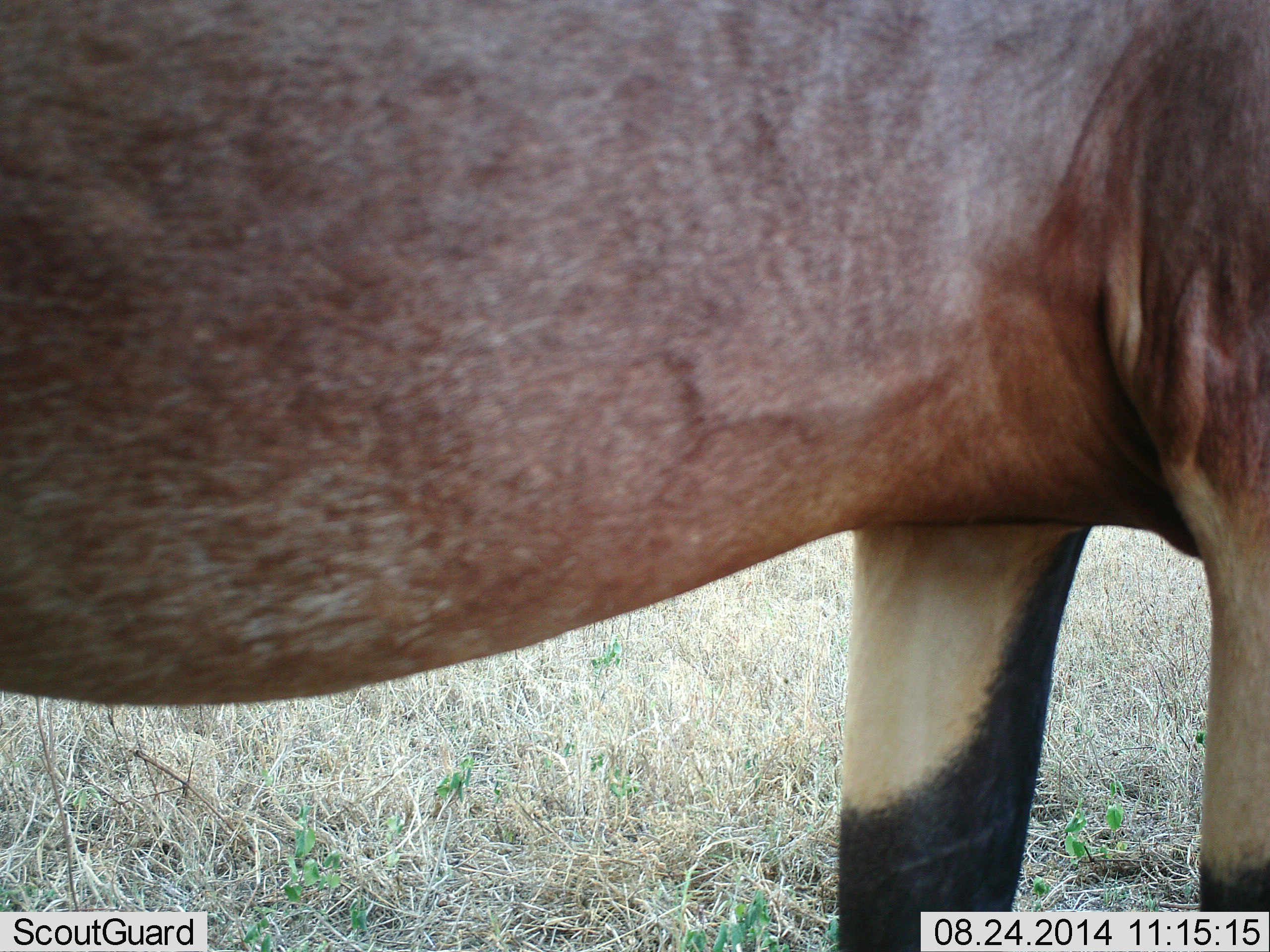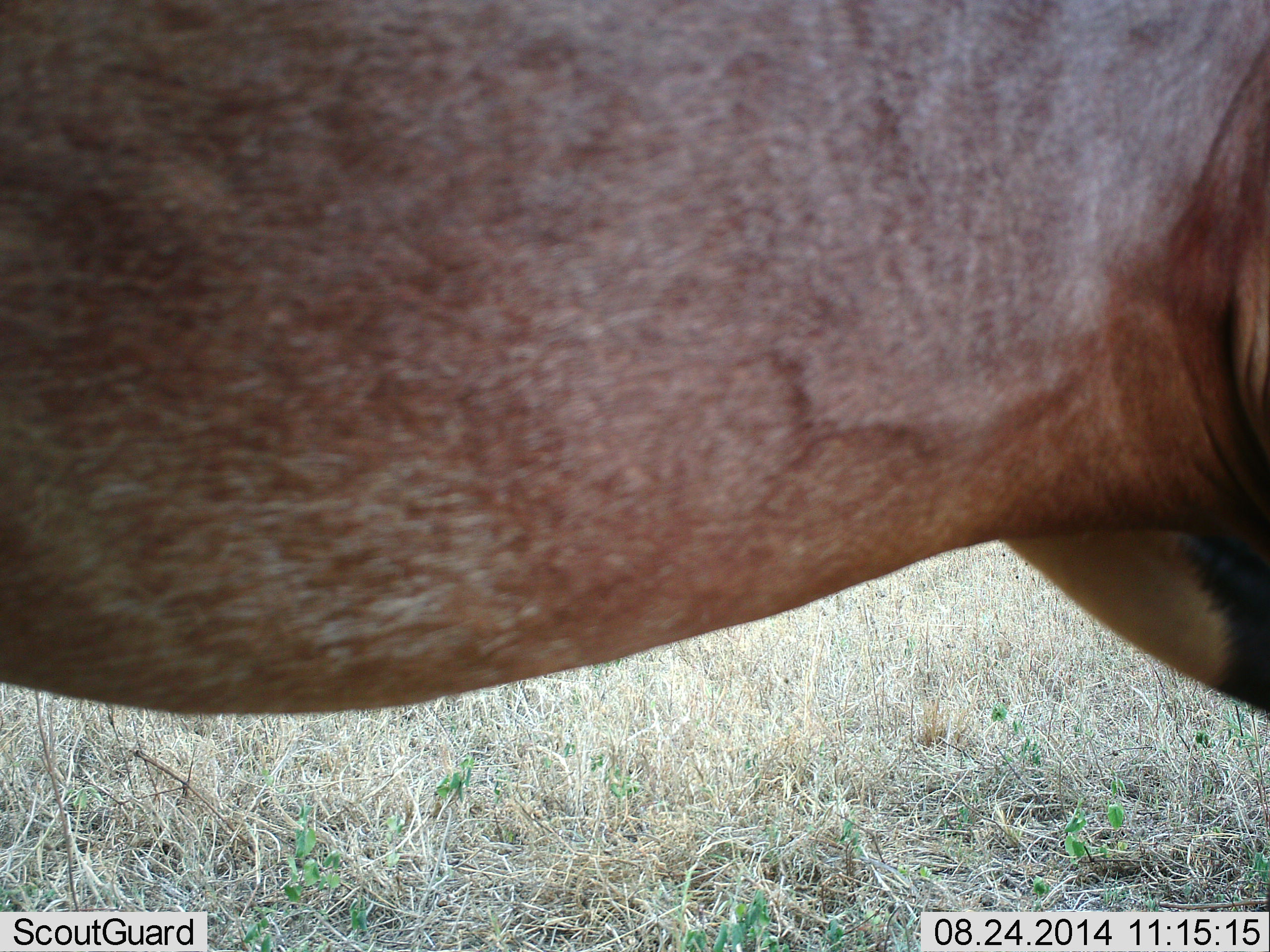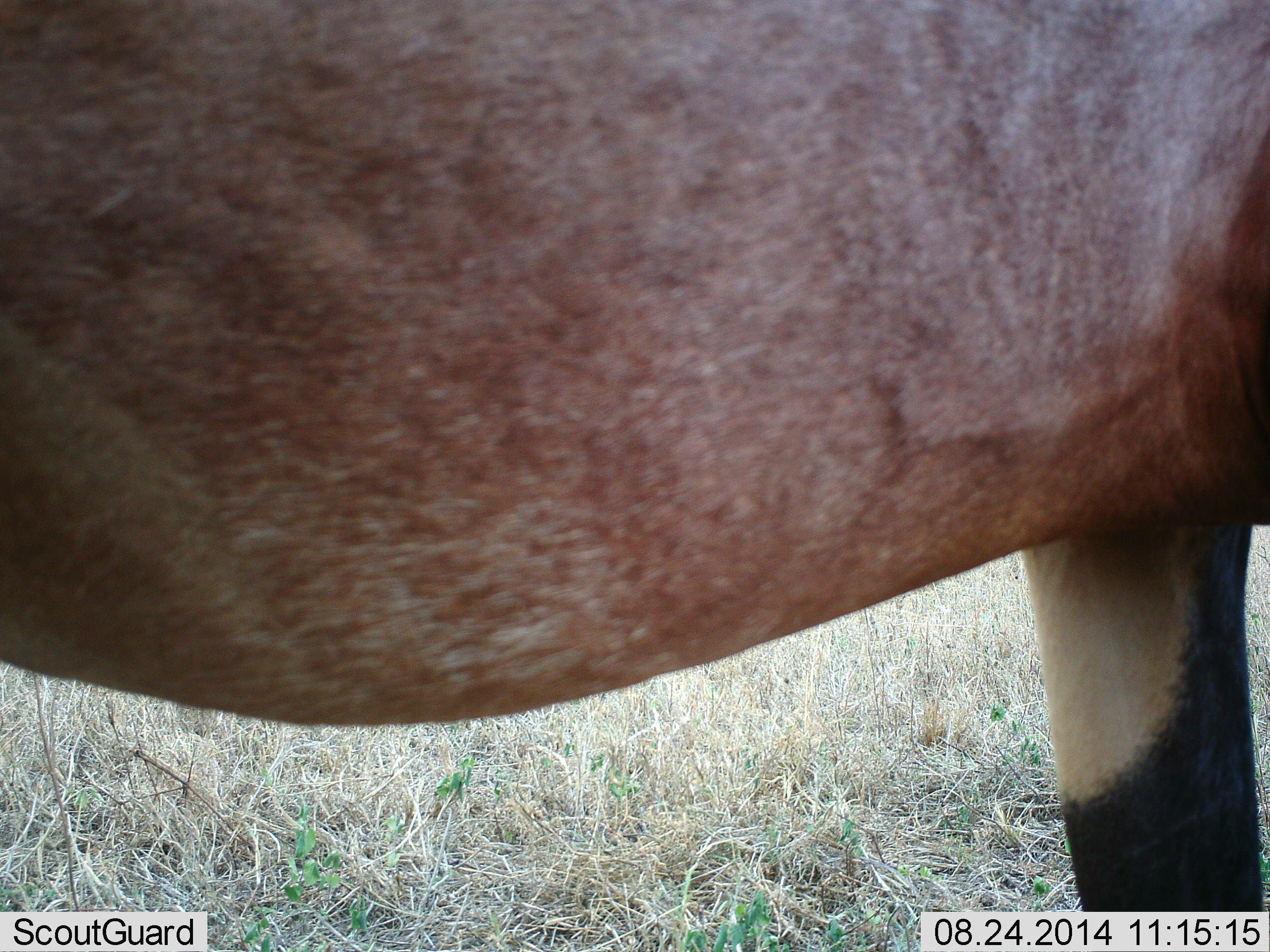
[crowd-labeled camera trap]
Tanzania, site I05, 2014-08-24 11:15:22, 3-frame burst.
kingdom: Animalia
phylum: Chordata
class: Mammalia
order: Artiodactyla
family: Bovidae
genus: Damaliscus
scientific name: Damaliscus lunatus jimela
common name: topi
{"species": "topi (Damaliscus lunatus jimela)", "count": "1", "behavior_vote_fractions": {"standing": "60%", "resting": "0%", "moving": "40%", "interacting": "0%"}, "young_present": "0%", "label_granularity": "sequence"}